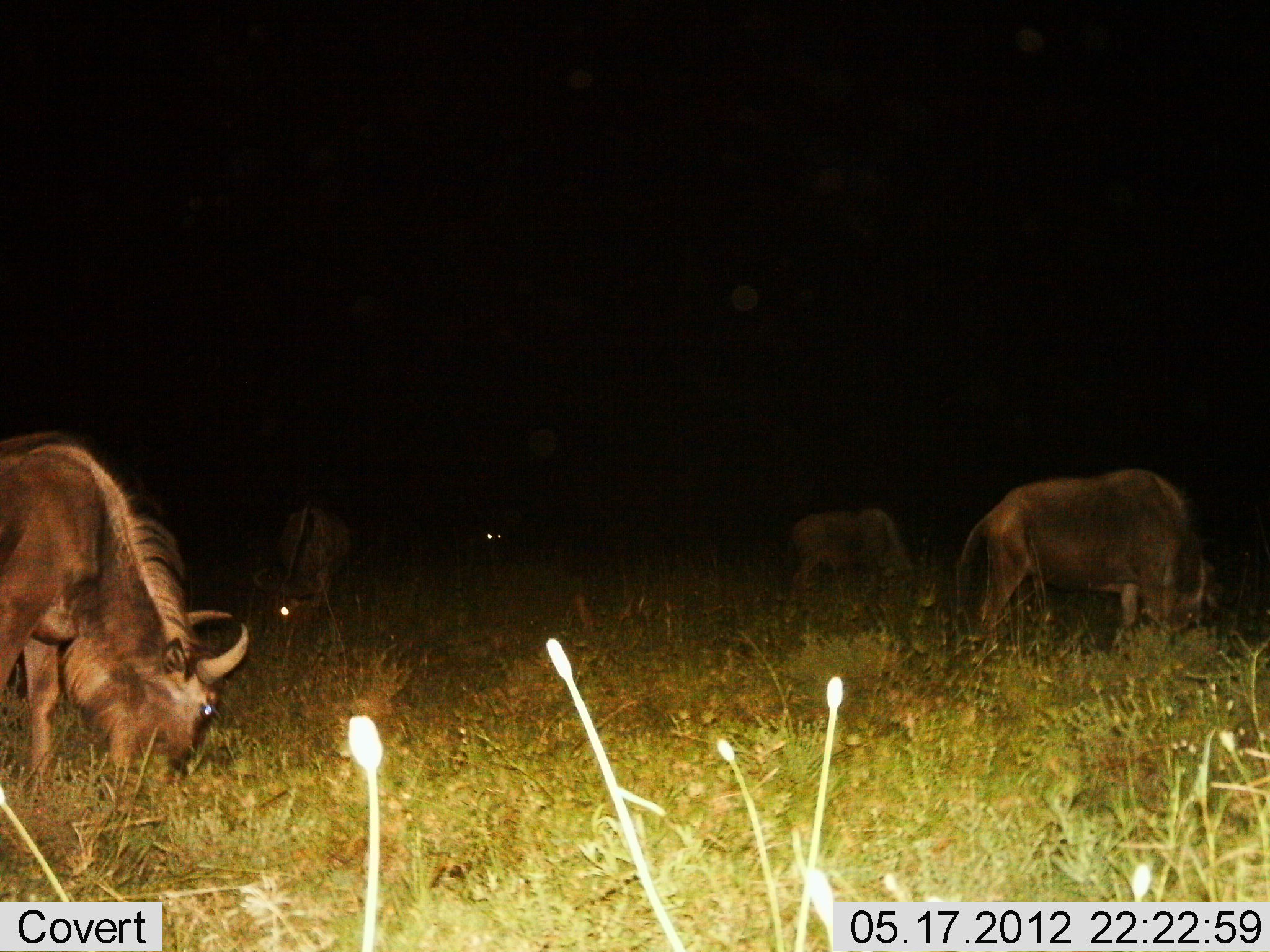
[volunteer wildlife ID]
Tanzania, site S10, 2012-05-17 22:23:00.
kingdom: Animalia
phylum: Chordata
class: Mammalia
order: Artiodactyla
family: Bovidae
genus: Connochaetes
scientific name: Connochaetes taurinus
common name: blue wildebeest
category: wildebeest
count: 5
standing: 40%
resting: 0%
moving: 0%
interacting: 0%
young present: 0%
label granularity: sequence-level